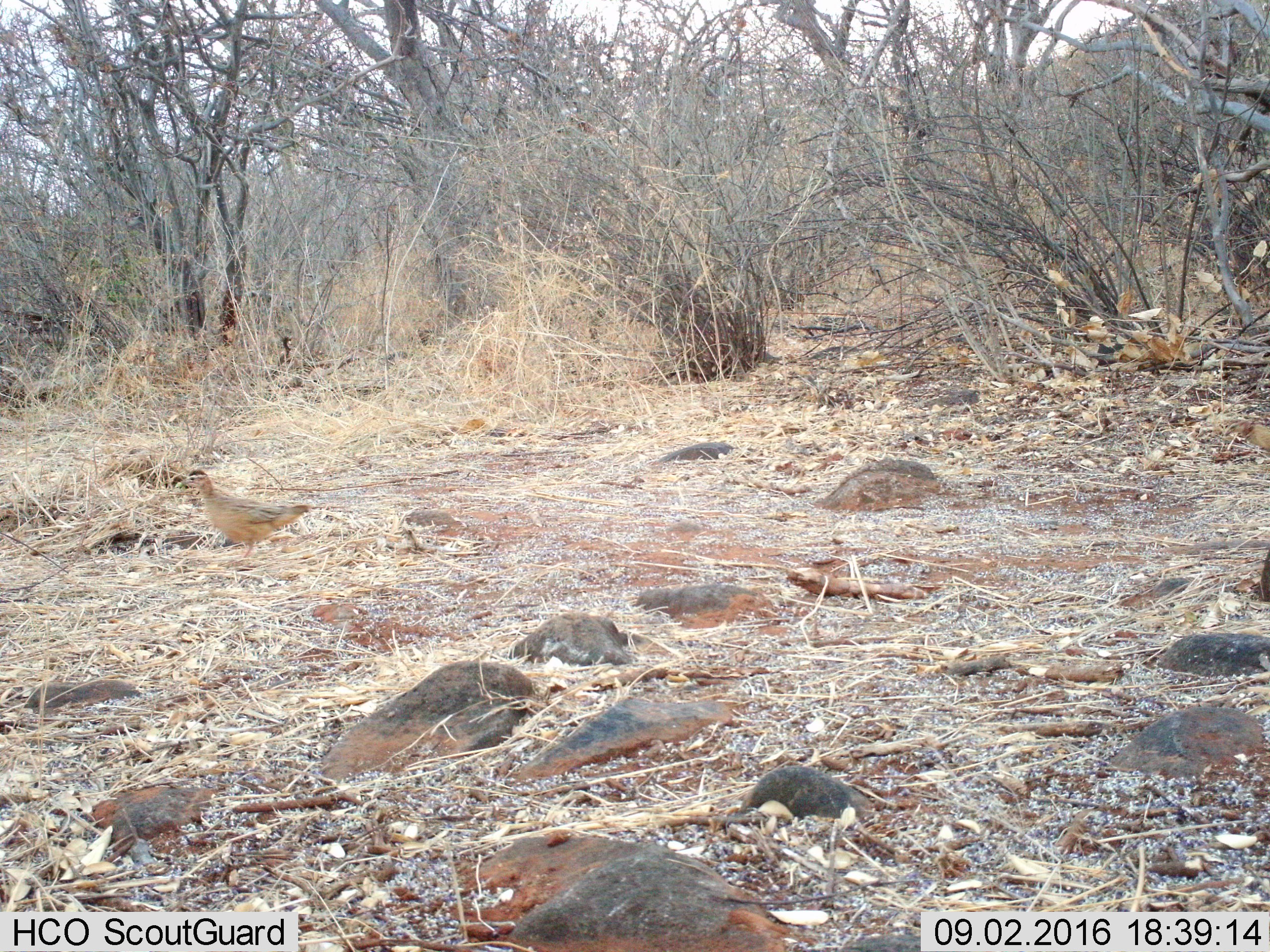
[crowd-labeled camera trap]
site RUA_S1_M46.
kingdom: Animalia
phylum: Chordata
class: Aves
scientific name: Aves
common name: bird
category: birdother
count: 1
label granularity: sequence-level